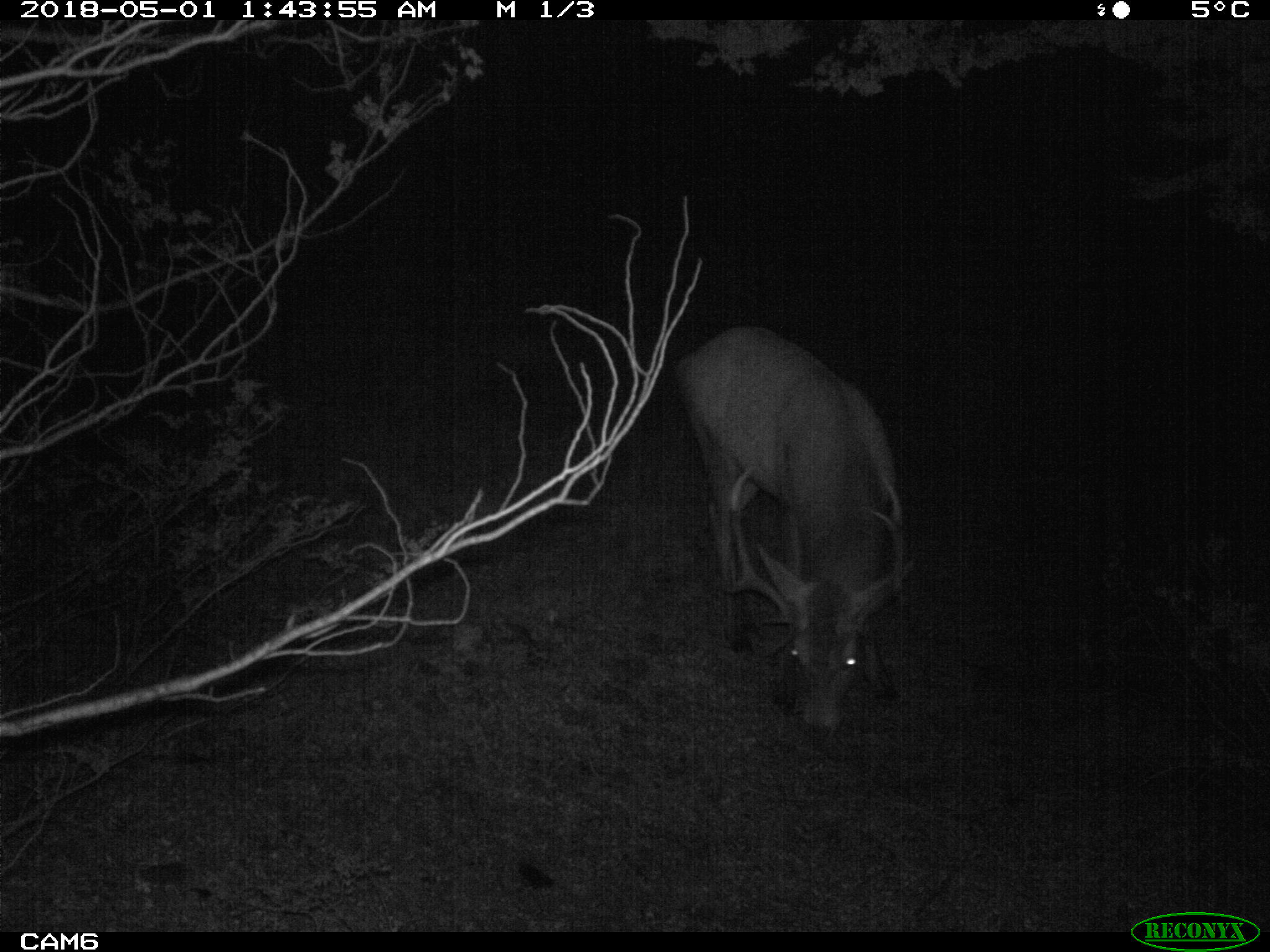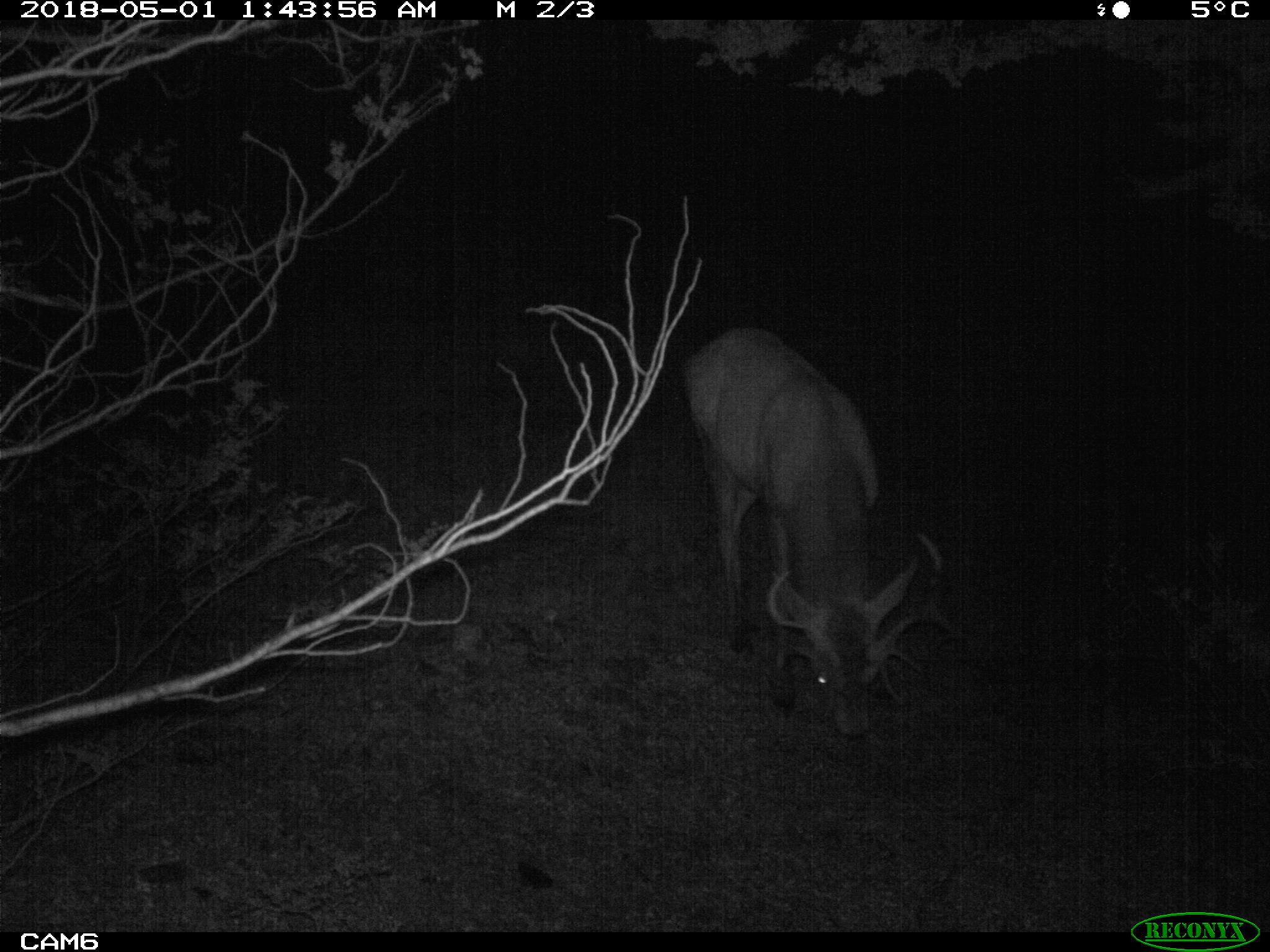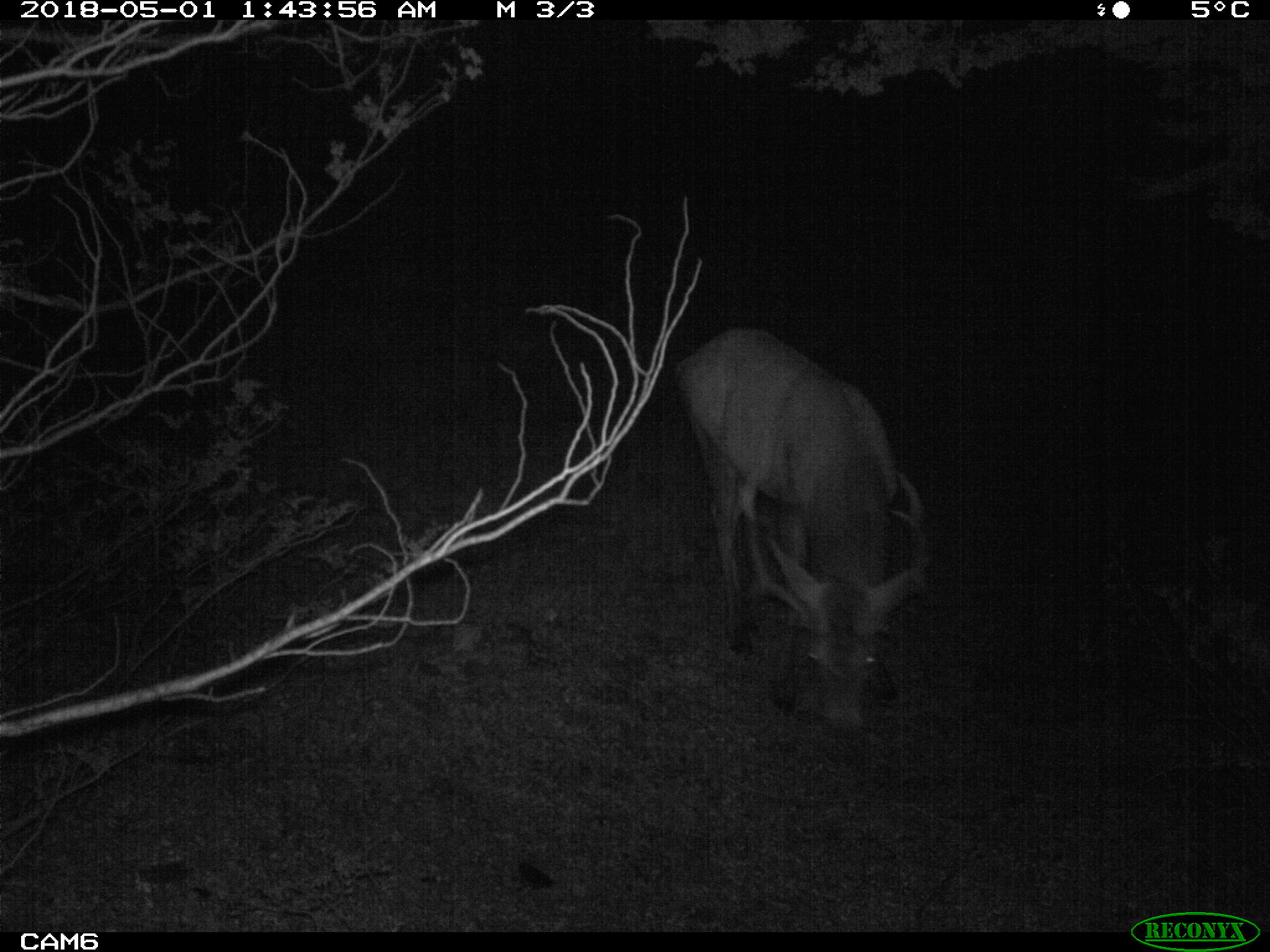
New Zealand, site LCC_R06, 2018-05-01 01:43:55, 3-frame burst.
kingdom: Animalia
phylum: Chordata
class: Mammalia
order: Artiodactyla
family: Cervidae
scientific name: Cervidae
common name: deer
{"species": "deer (Cervidae)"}